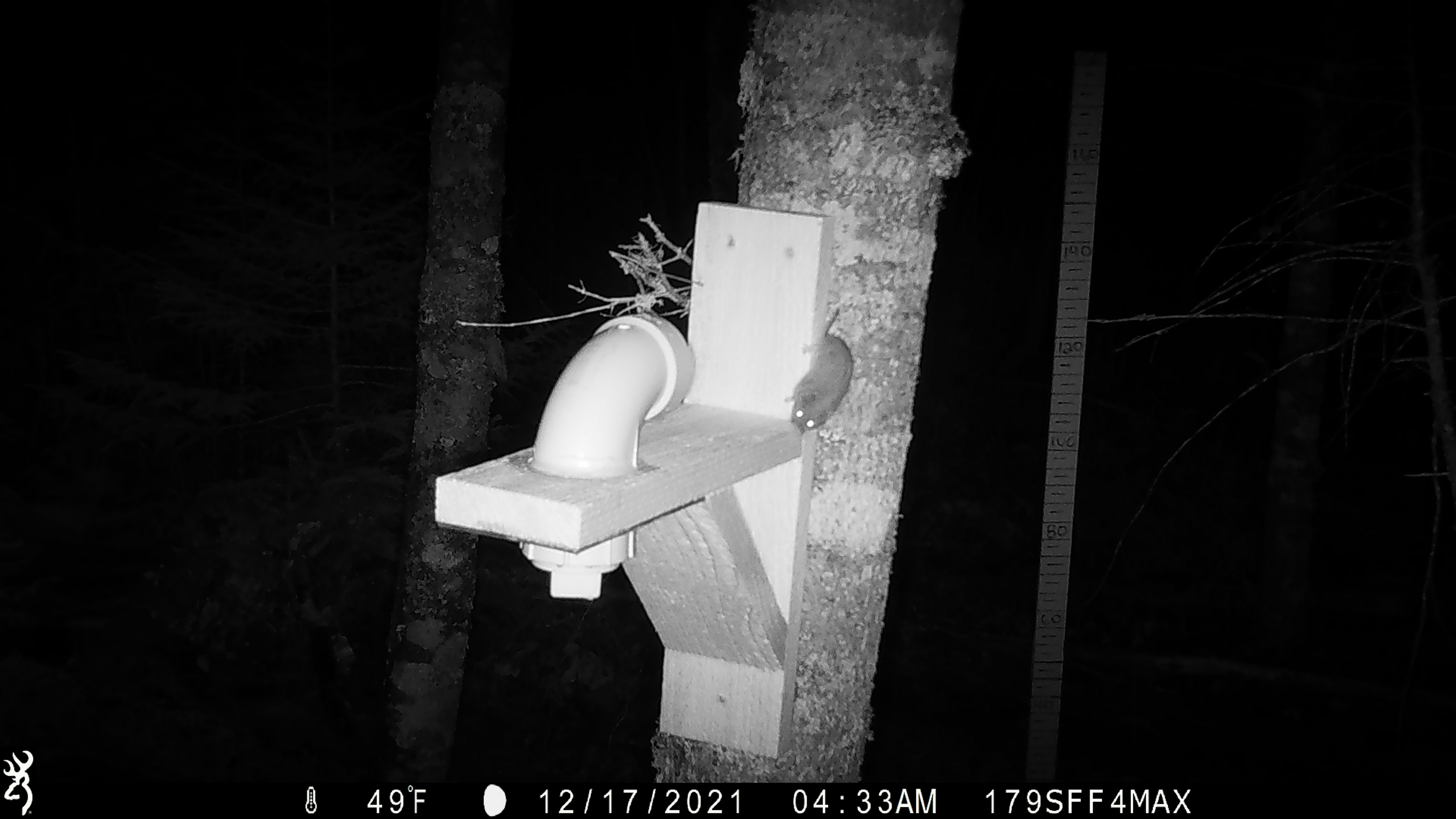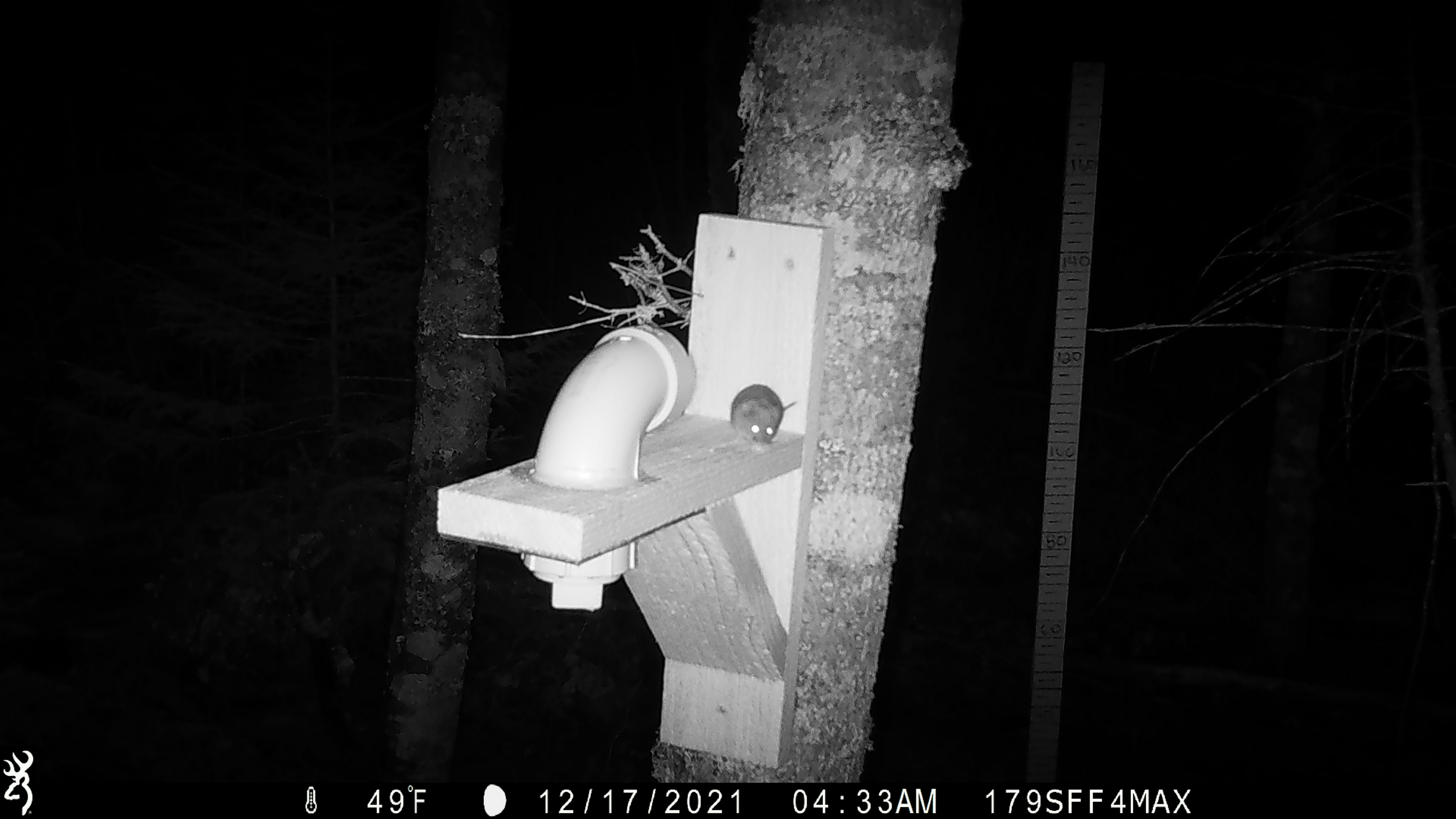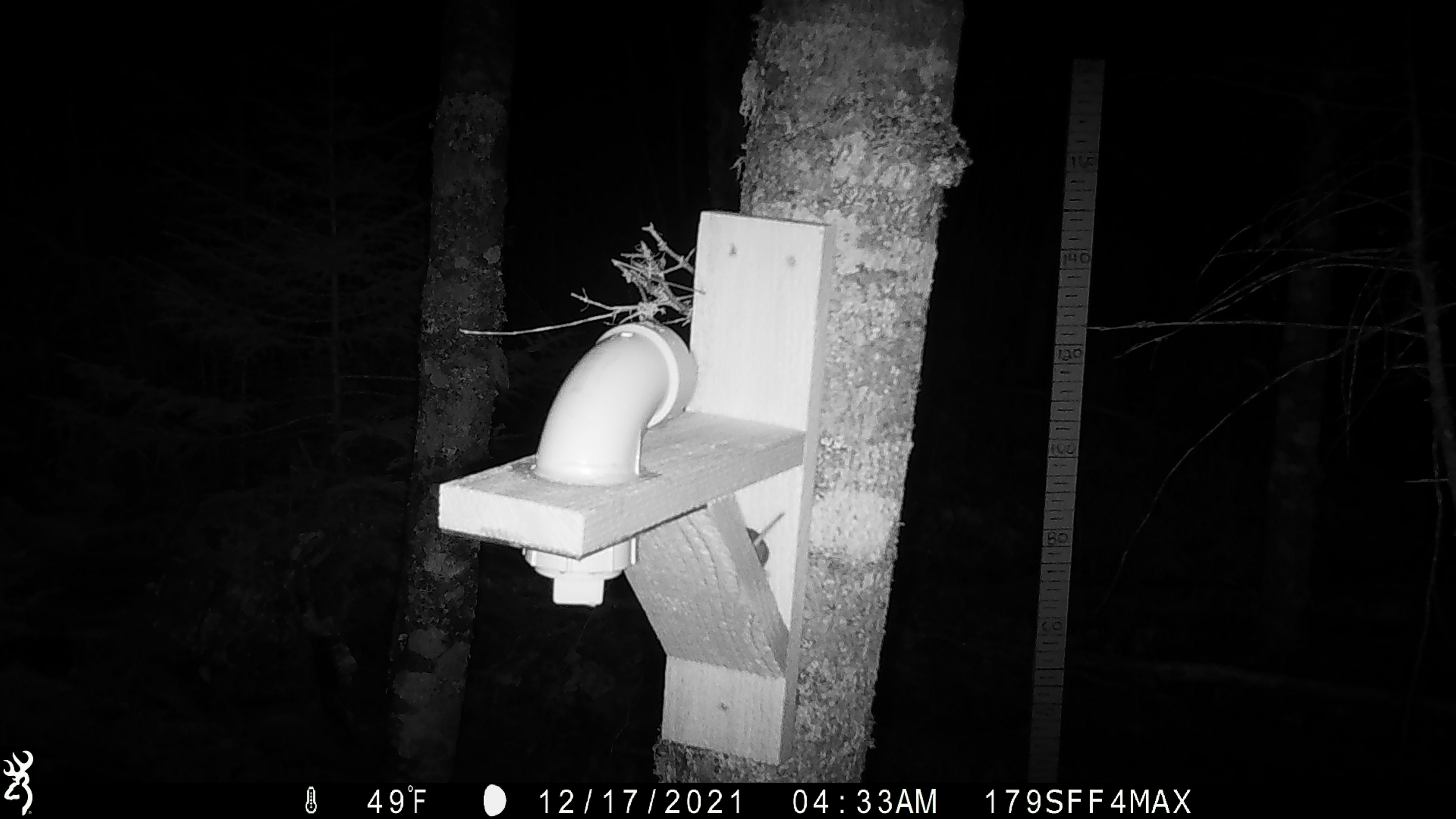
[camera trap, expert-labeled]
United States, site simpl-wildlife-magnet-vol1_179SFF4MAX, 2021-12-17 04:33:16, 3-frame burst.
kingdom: Animalia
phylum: Chordata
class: Mammalia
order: Rodentia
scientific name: Rodentia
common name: mouse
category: mouse sp.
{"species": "mouse sp. (mouse) (Rodentia)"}